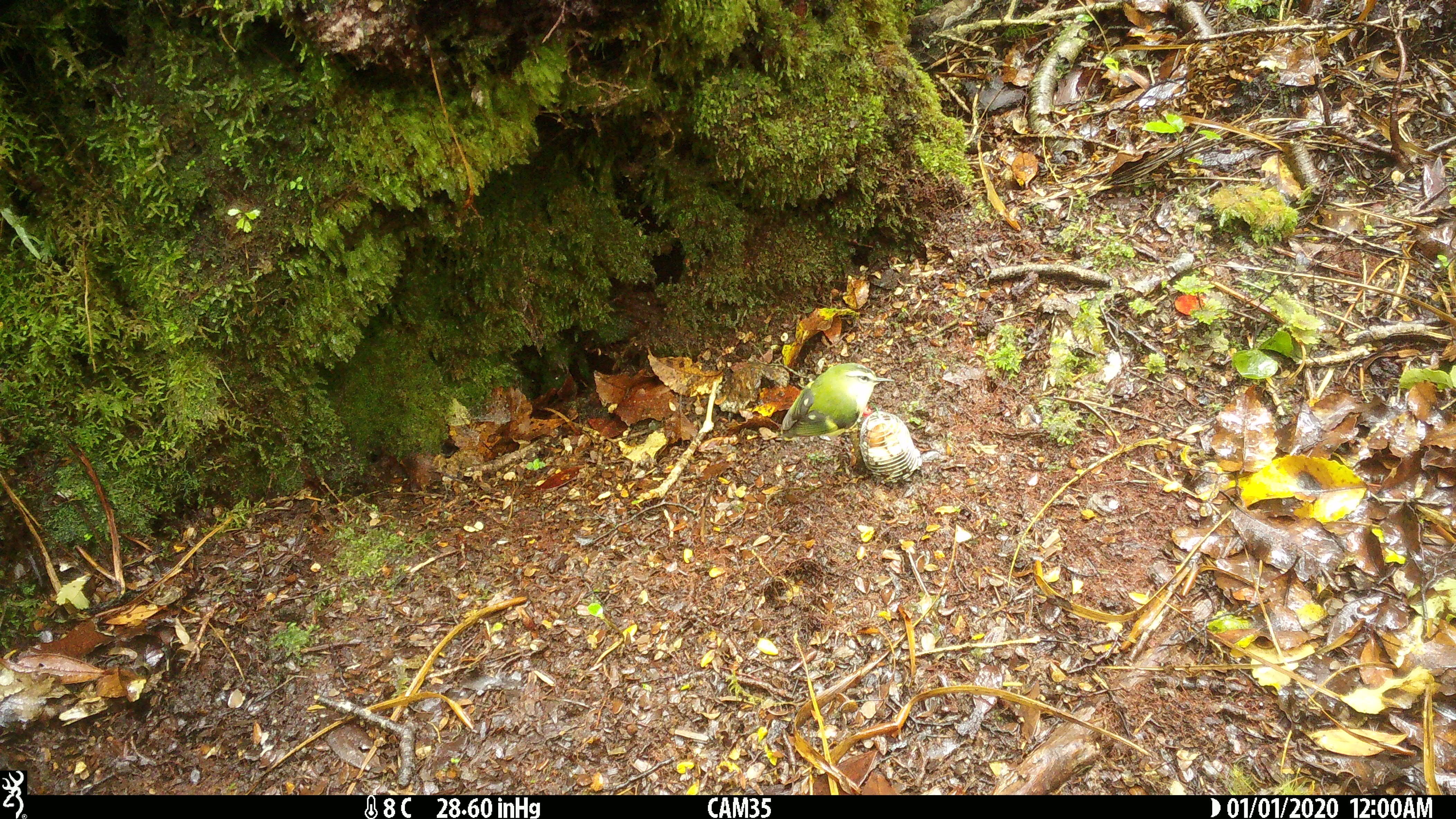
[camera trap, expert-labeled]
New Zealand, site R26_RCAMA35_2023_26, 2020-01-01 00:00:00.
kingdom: Animalia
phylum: Chordata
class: Aves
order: Passeriformes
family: Acanthisittidae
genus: Acanthisitta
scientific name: Acanthisitta chloris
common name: rifleman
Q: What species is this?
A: Rifleman (Acanthisitta chloris).